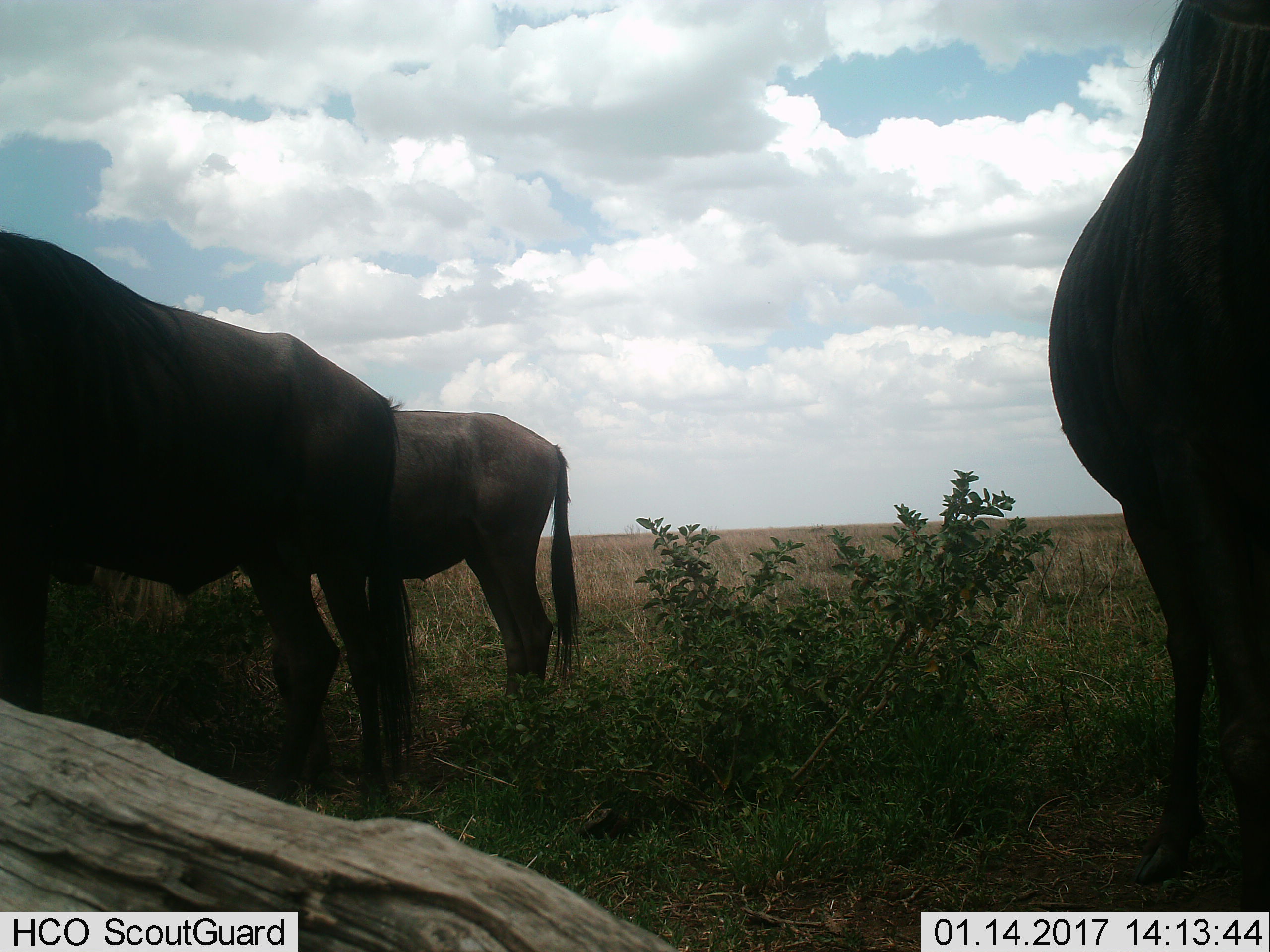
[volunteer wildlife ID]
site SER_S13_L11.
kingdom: Animalia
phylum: Chordata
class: Mammalia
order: Artiodactyla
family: Bovidae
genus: Connochaetes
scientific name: Connochaetes taurinus taurinus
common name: blue wildebeest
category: wildebeestblue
Wildebeestblue (blue wildebeest) (Connochaetes taurinus taurinus), count 3. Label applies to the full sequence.